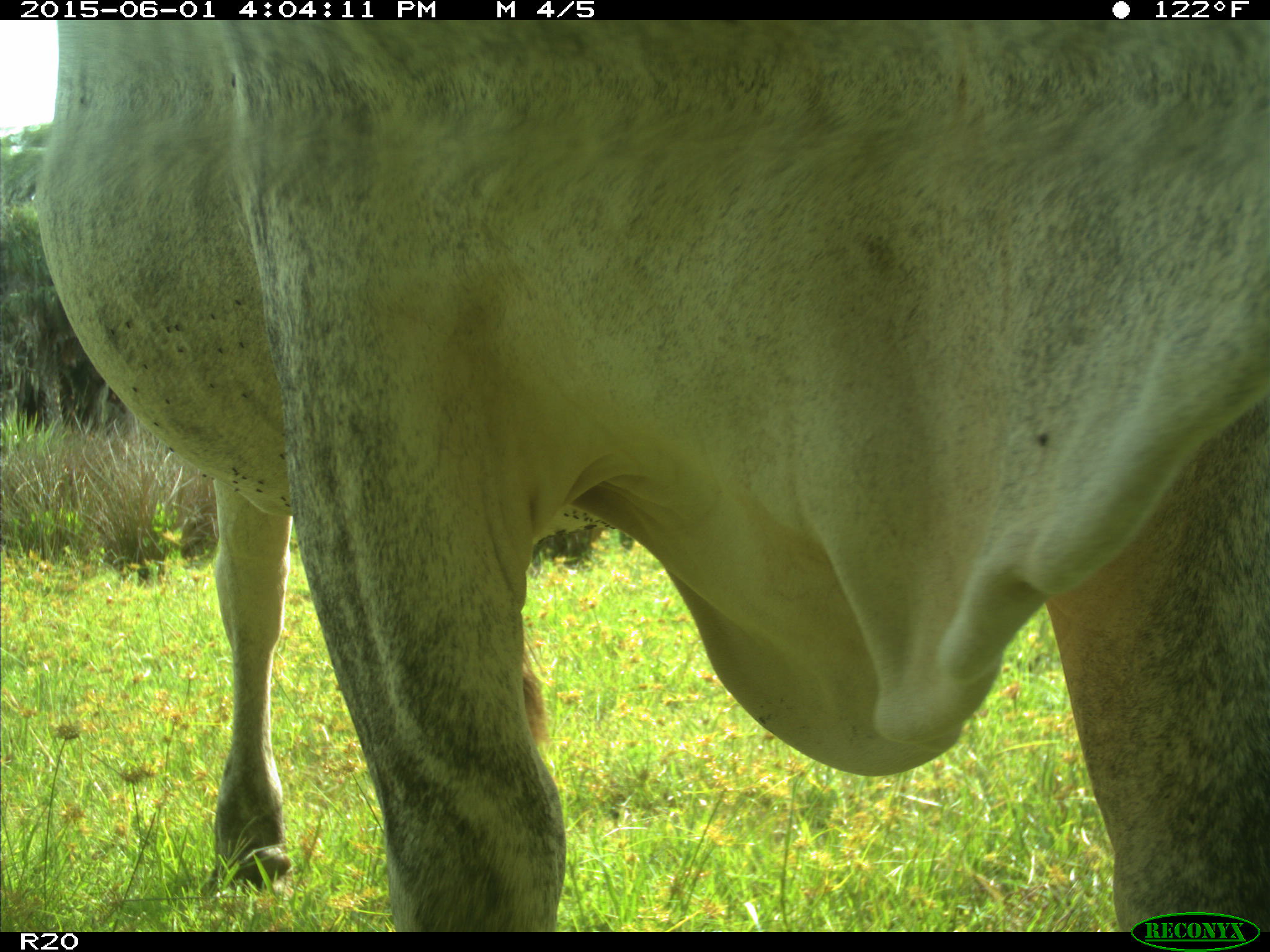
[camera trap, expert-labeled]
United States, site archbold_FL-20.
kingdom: Animalia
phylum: Chordata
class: Mammalia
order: Artiodactyla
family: Bovidae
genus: Bos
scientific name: Bos taurus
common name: domestic cow